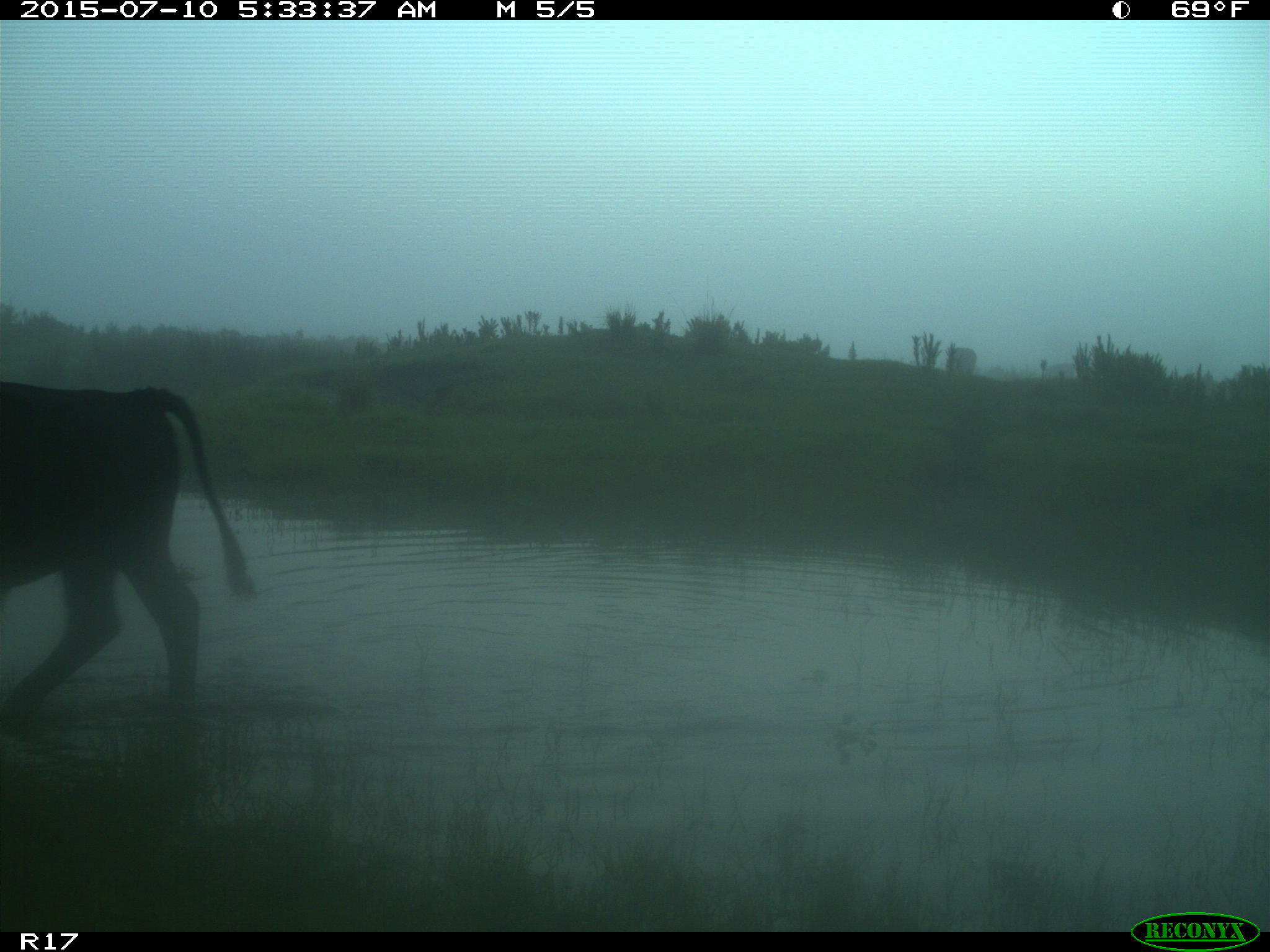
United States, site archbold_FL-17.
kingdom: Animalia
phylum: Chordata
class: Mammalia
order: Artiodactyla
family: Bovidae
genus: Bos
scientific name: Bos taurus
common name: domestic cow